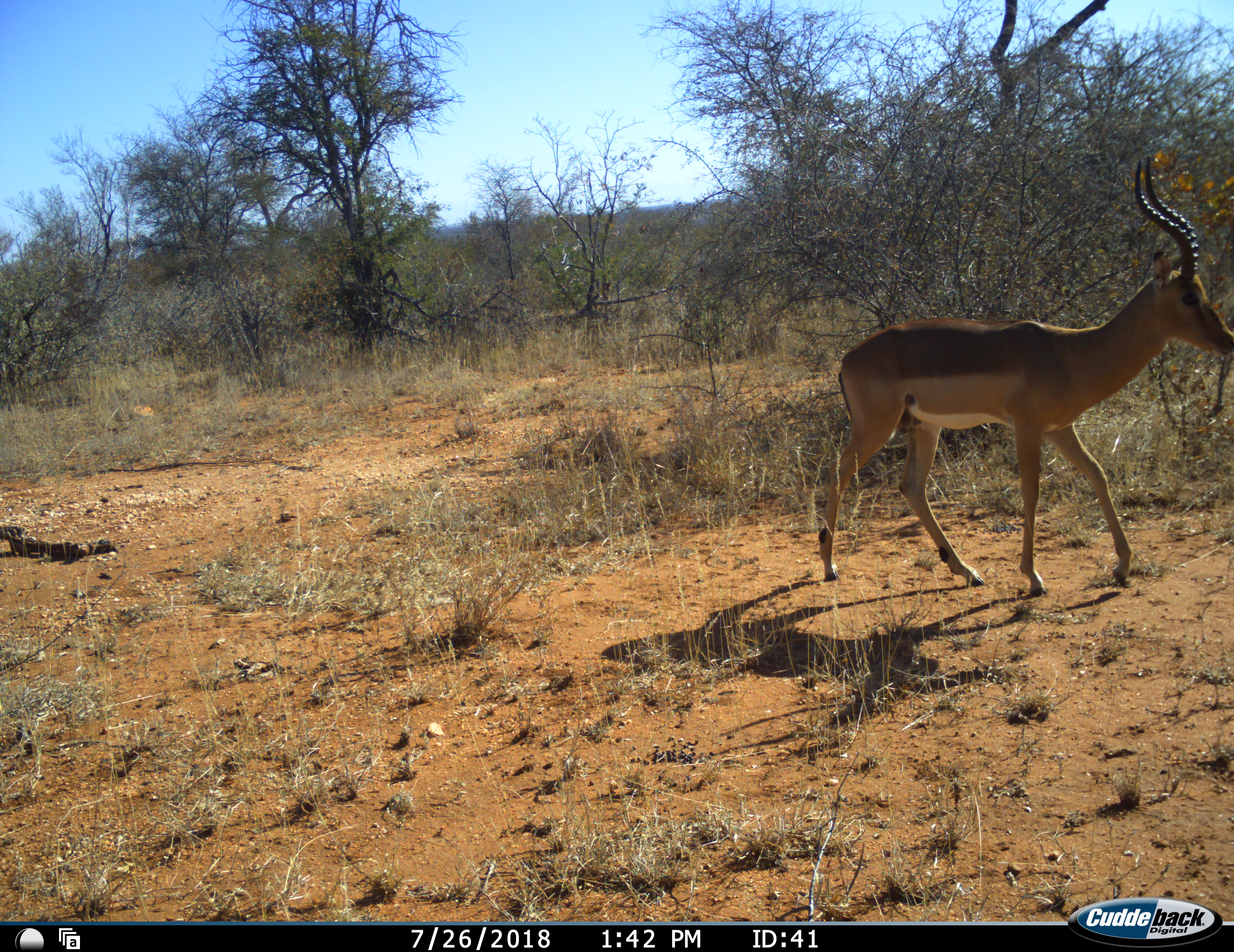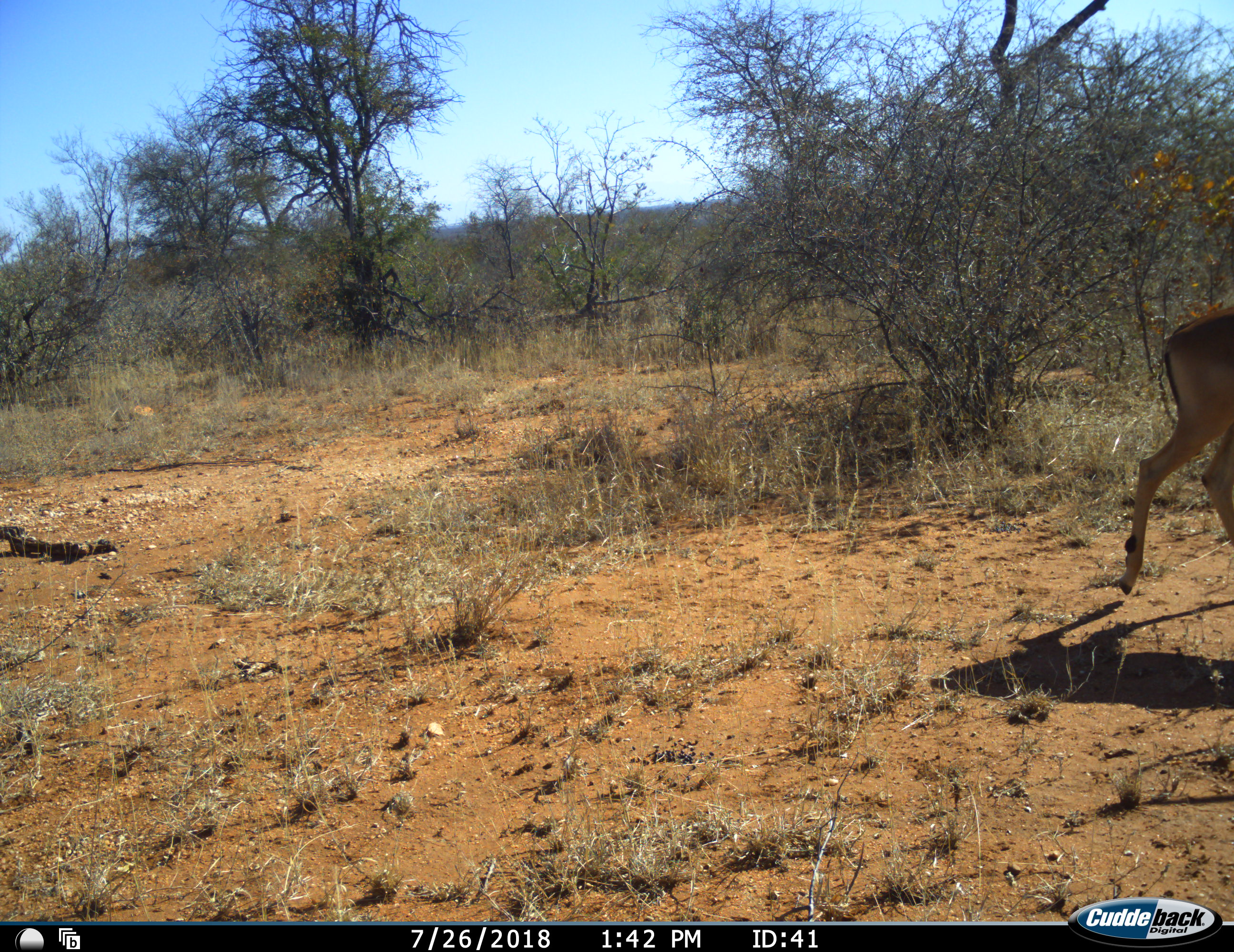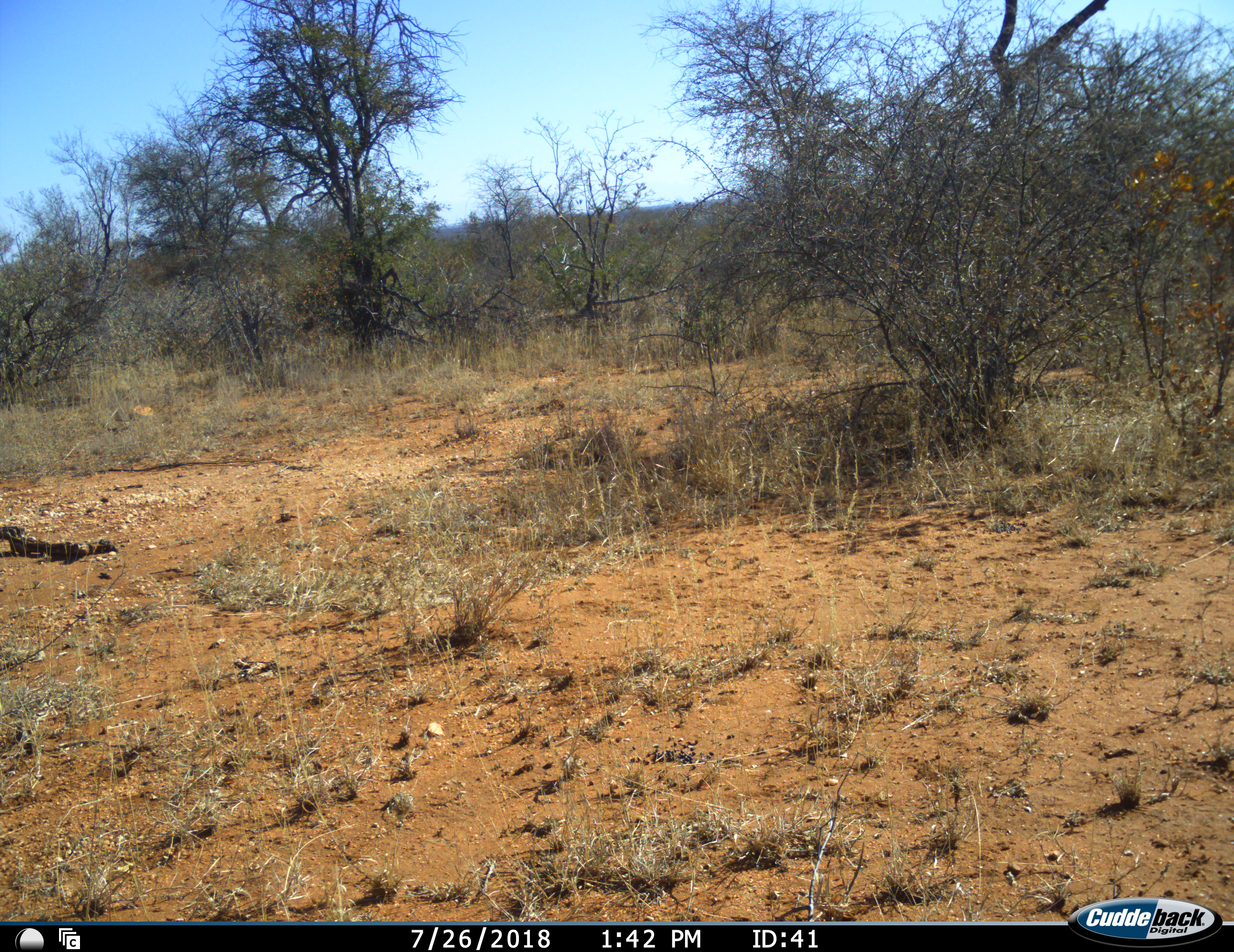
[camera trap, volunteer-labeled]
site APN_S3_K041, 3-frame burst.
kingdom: Animalia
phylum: Chordata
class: Mammalia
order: Artiodactyla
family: Bovidae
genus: Aepyceros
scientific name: Aepyceros melampus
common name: impala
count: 1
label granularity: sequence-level